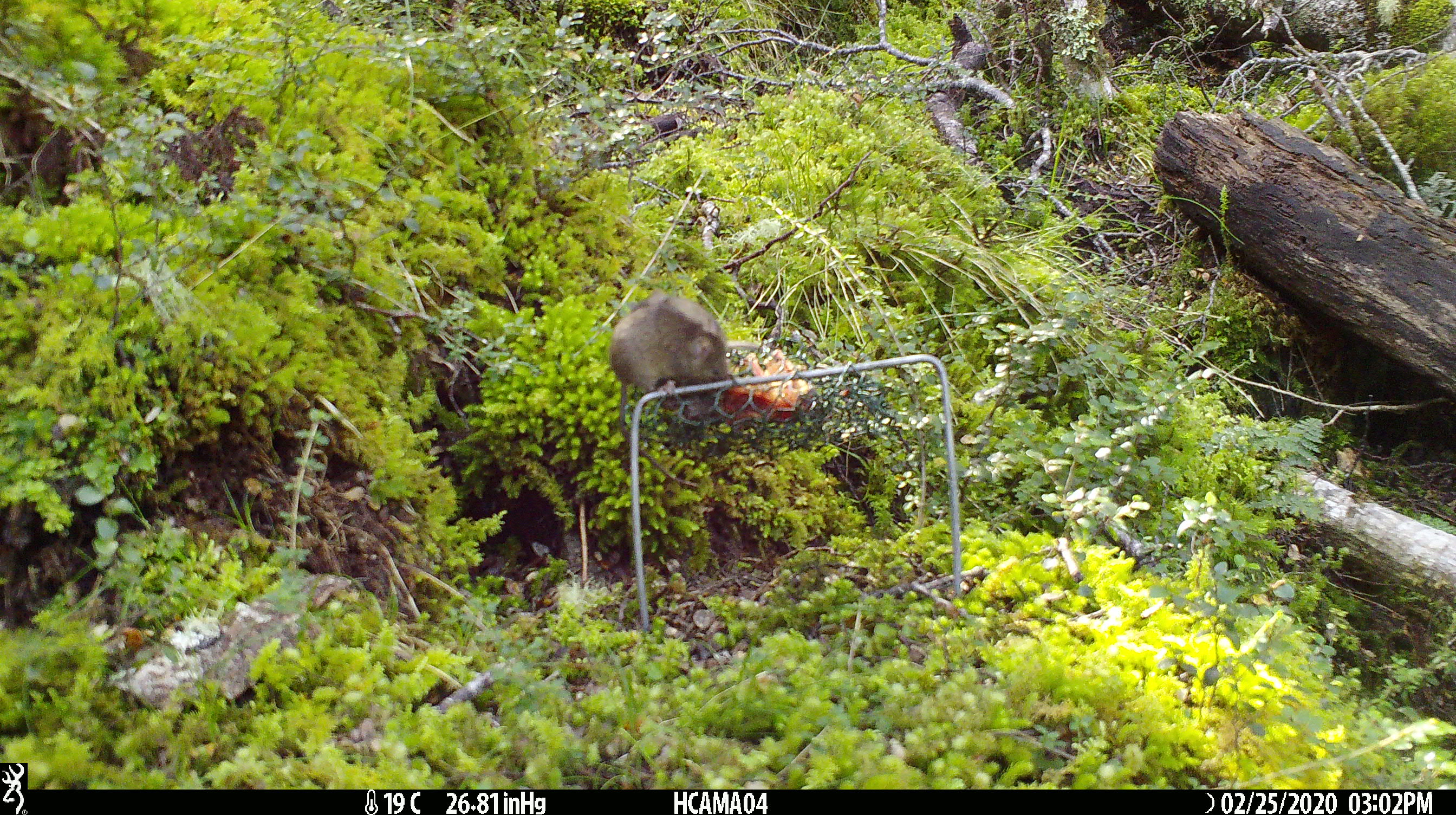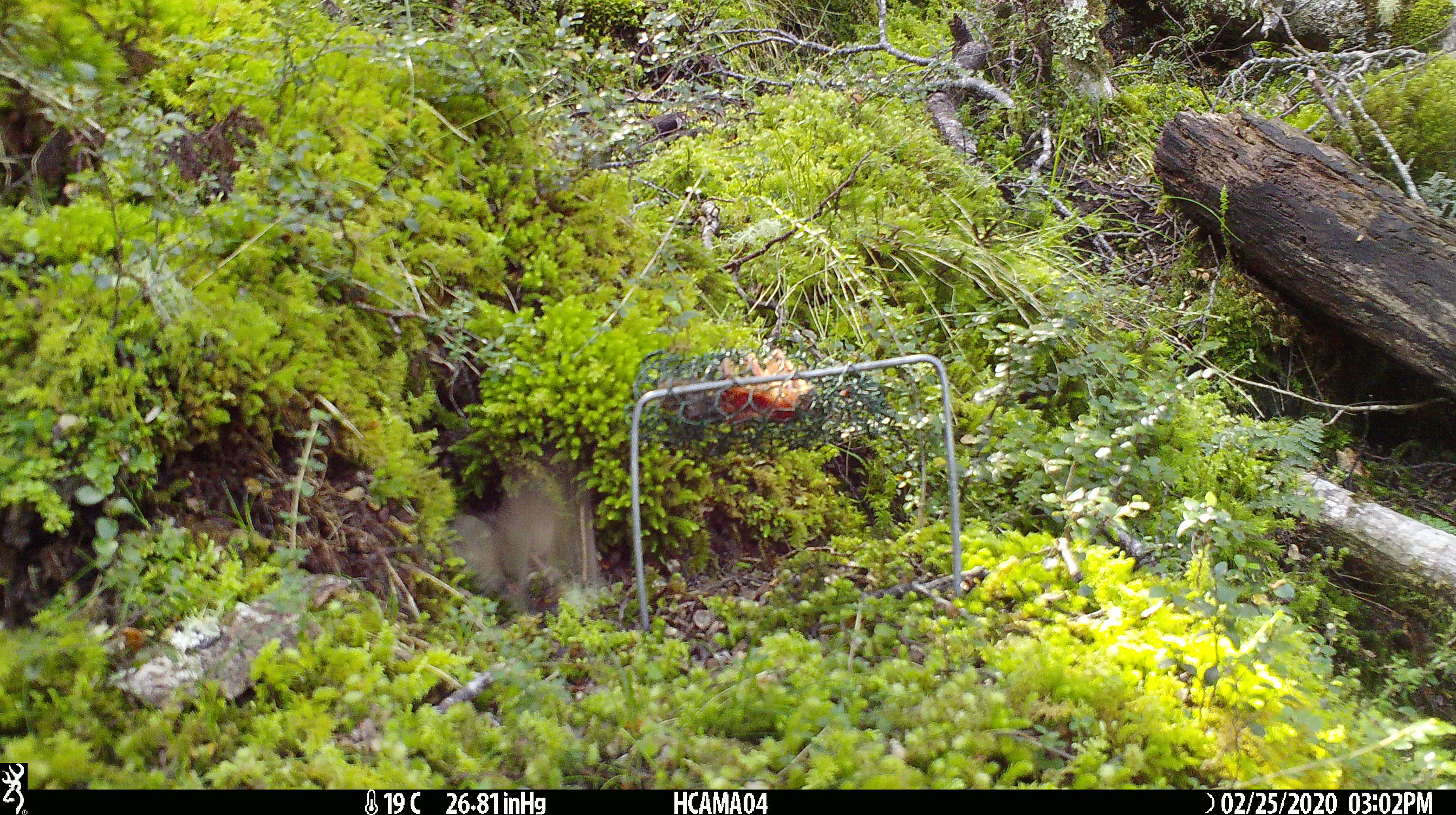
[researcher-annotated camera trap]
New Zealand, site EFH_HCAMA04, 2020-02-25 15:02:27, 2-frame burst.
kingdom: Animalia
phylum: Chordata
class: Mammalia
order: Rodentia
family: Muridae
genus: Mus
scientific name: Mus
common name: mouse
Mouse (Mus).